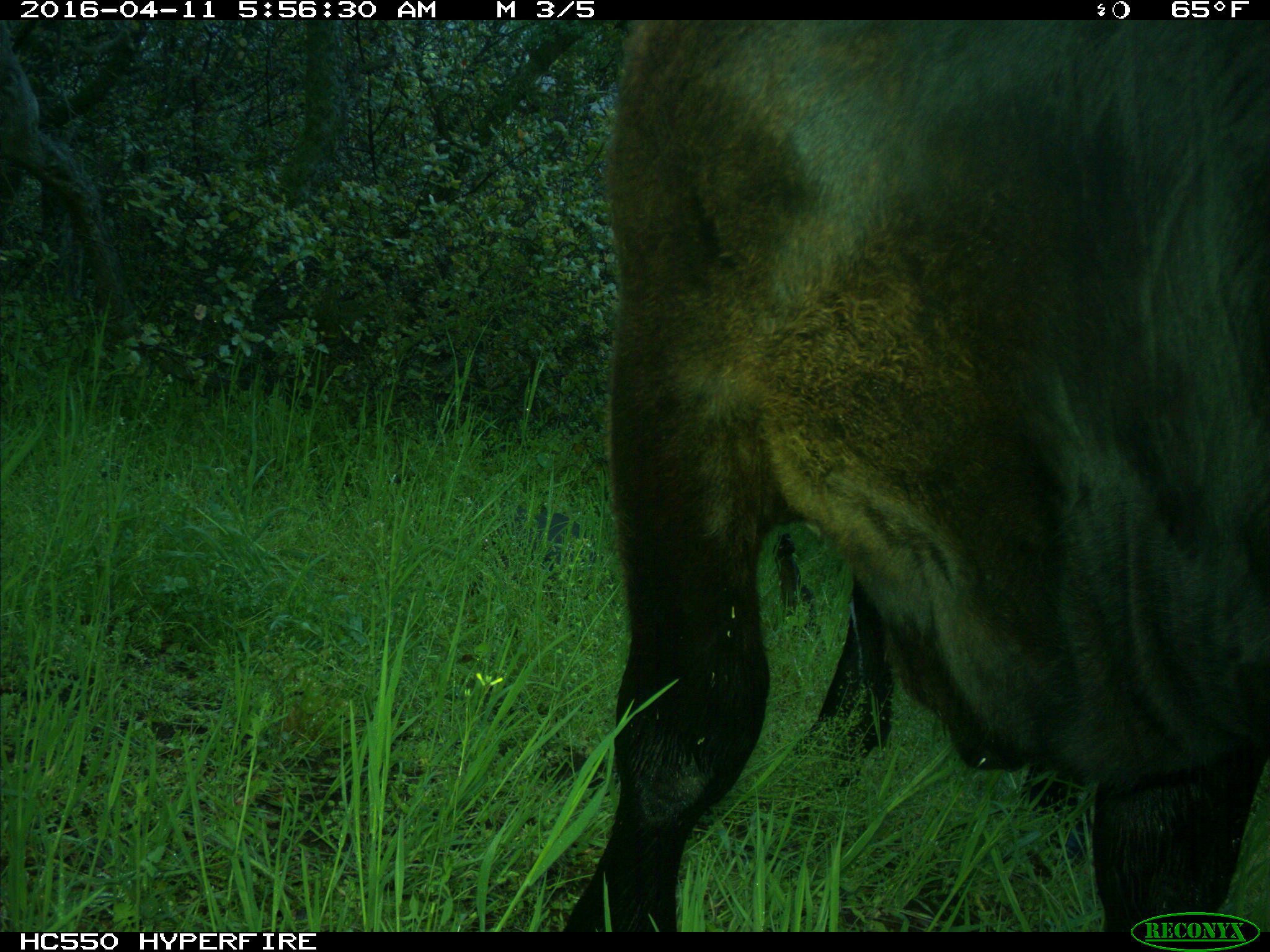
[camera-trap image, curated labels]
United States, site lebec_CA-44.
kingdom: Animalia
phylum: Chordata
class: Mammalia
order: Artiodactyla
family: Bovidae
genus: Bos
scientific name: Bos taurus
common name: domestic cow